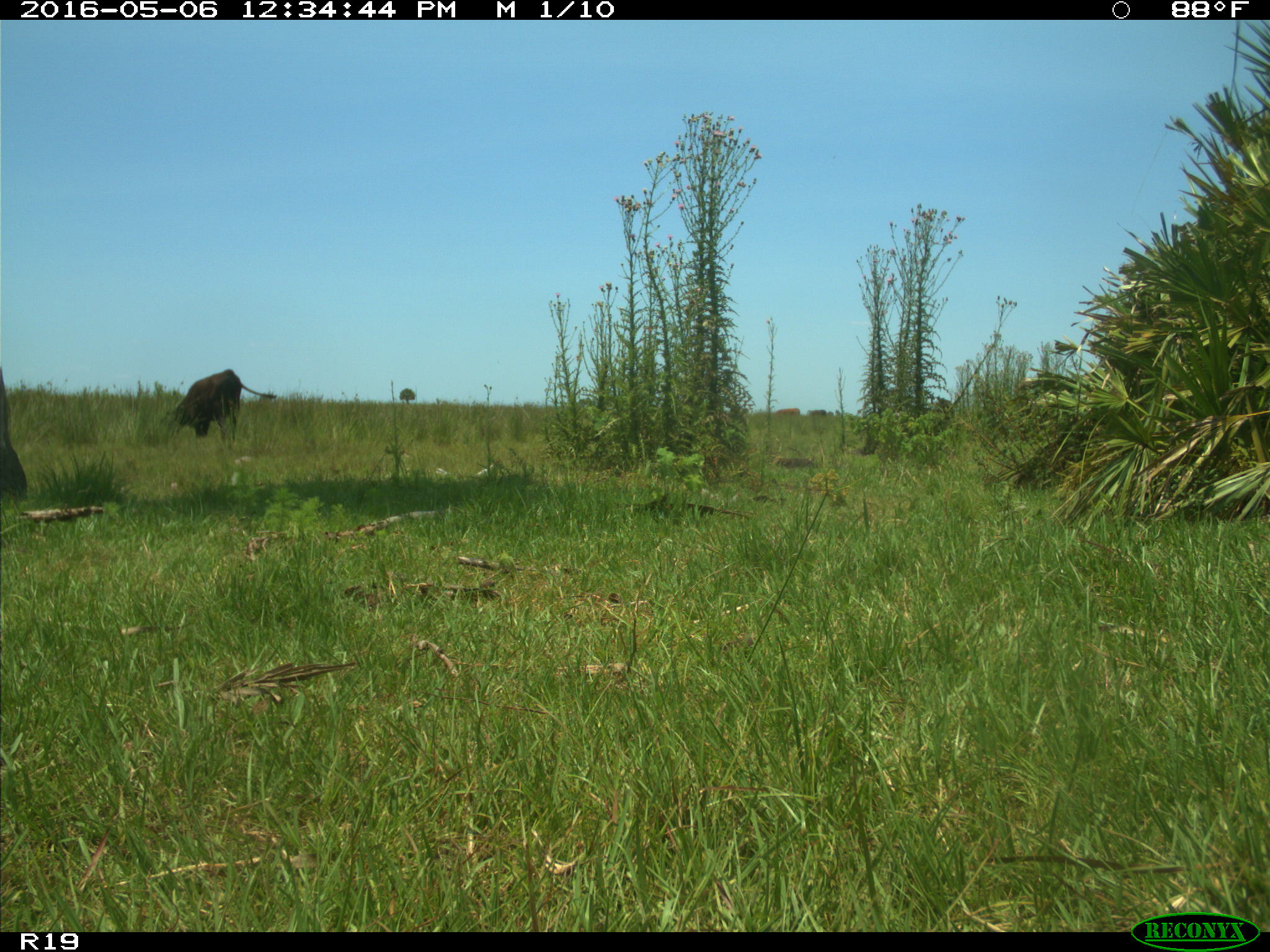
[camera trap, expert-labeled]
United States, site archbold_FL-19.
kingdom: Animalia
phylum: Chordata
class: Mammalia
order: Artiodactyla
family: Bovidae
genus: Bos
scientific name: Bos taurus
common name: domestic cow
Bos taurus (domestic cow).